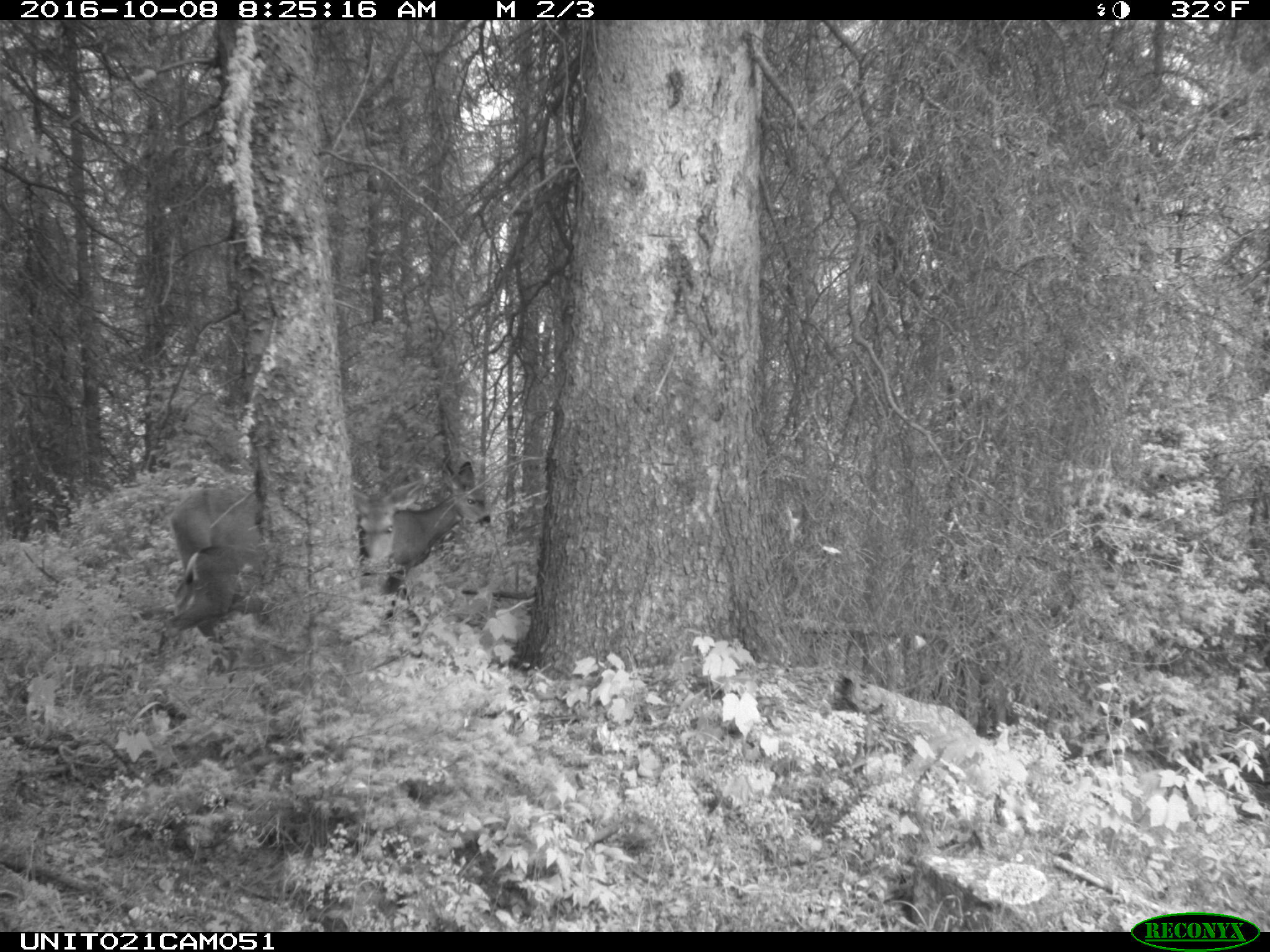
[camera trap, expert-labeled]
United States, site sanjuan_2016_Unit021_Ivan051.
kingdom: Animalia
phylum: Chordata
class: Mammalia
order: Artiodactyla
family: Cervidae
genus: Odocoileus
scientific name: Odocoileus hemionus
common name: mule deer